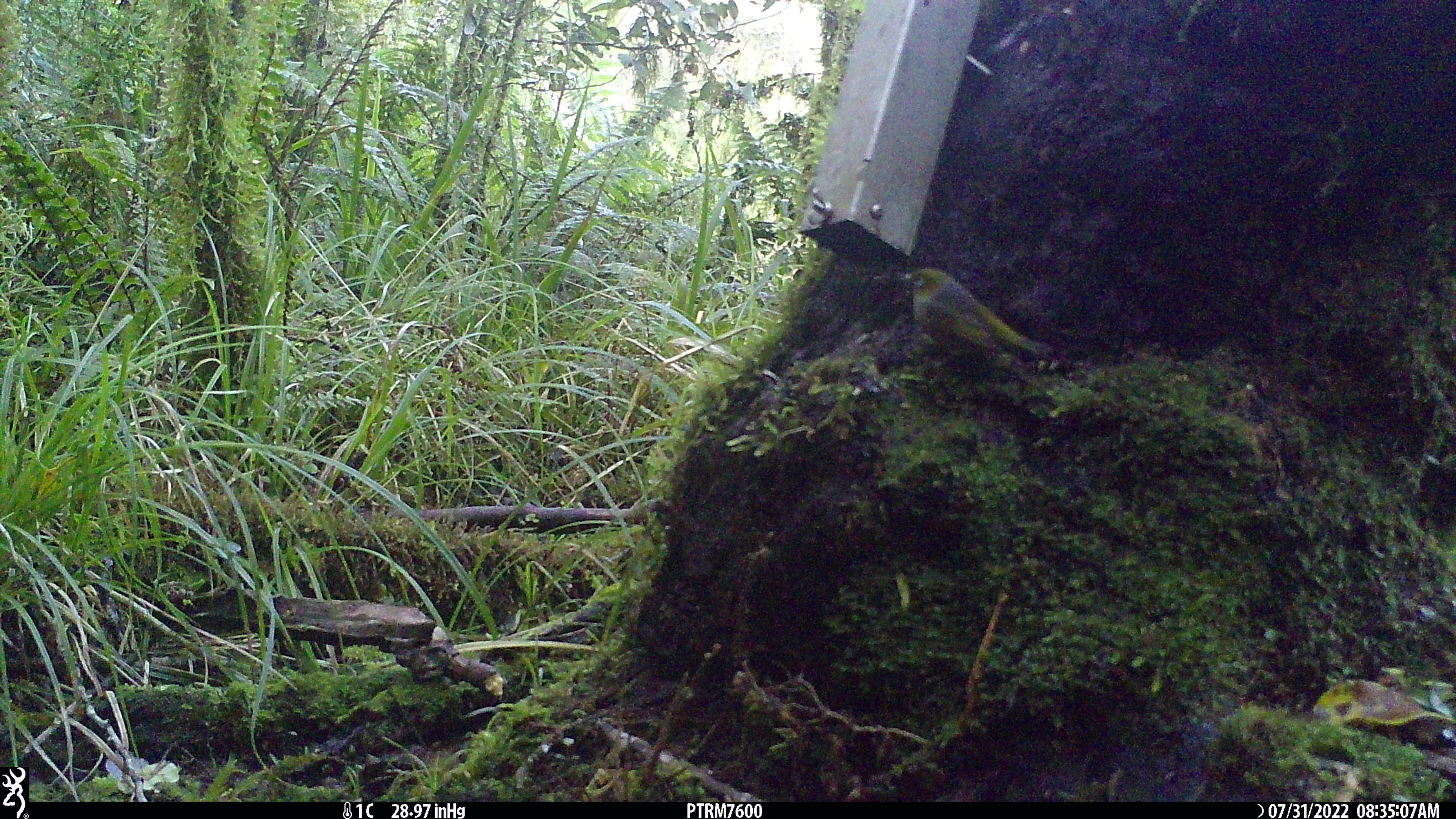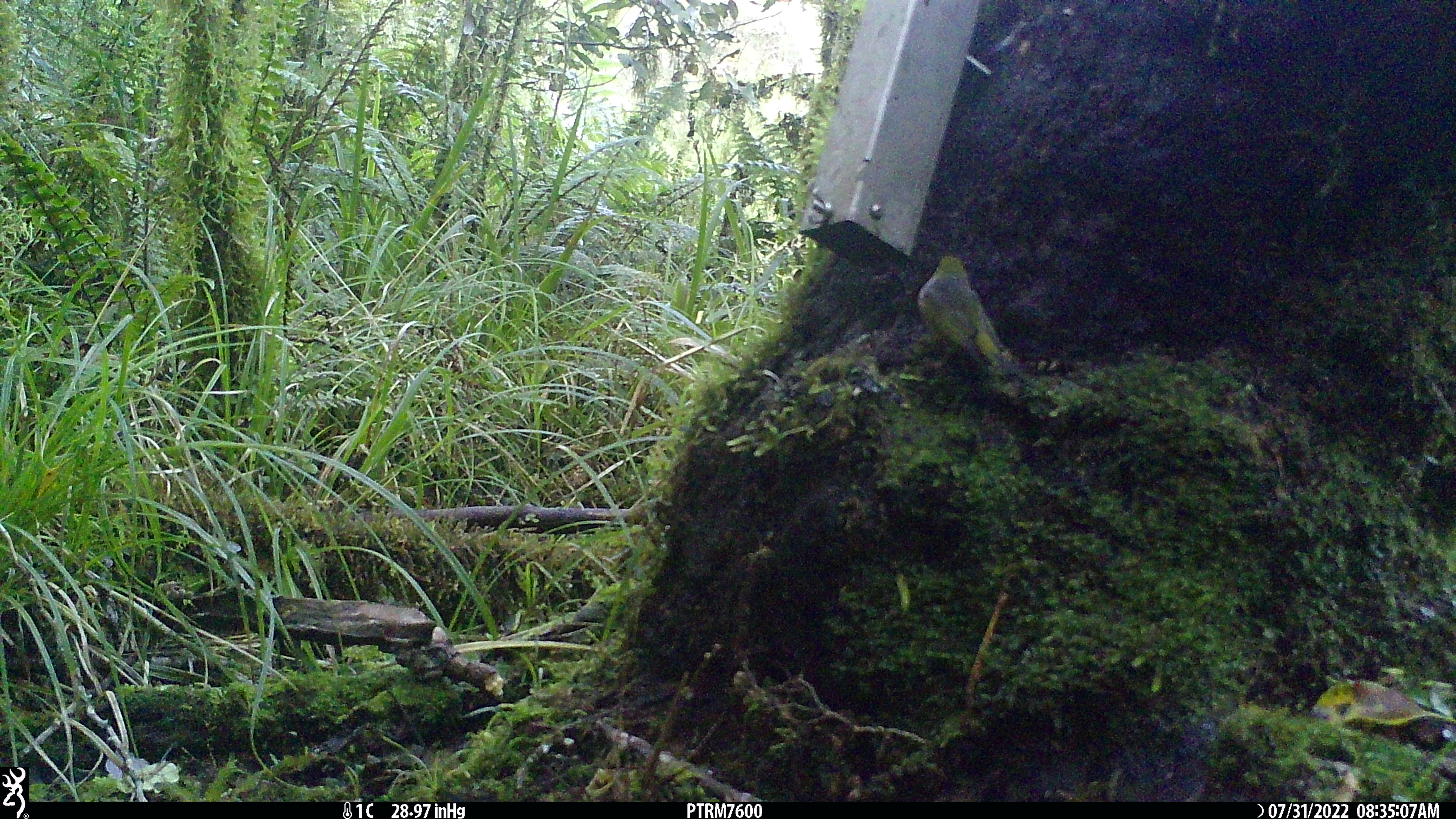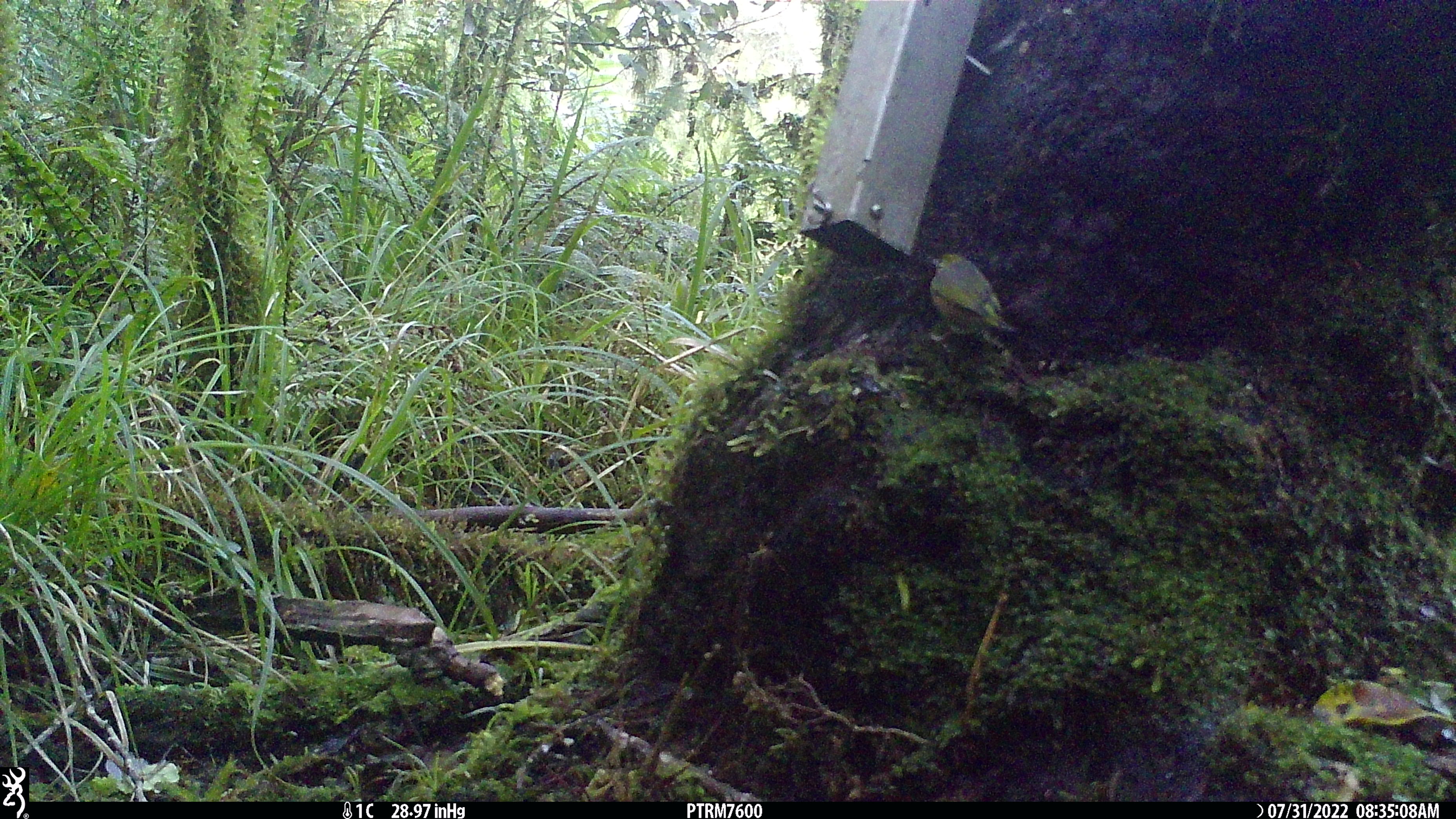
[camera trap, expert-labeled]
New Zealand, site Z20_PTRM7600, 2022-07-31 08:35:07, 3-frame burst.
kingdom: Animalia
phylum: Chordata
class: Aves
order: Passeriformes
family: Zosteropidae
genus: Zosterops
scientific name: Zosterops lateralis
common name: silvereye